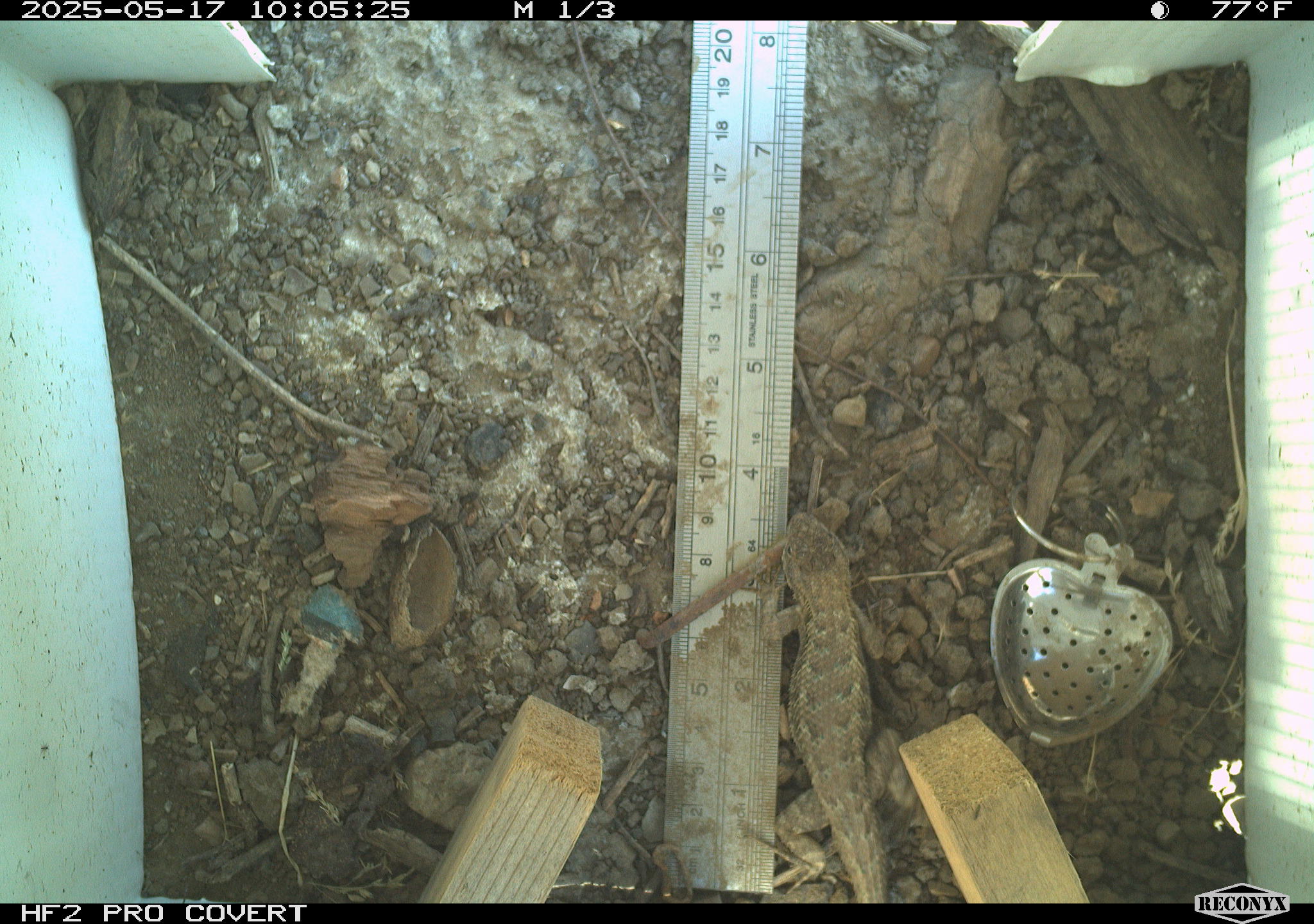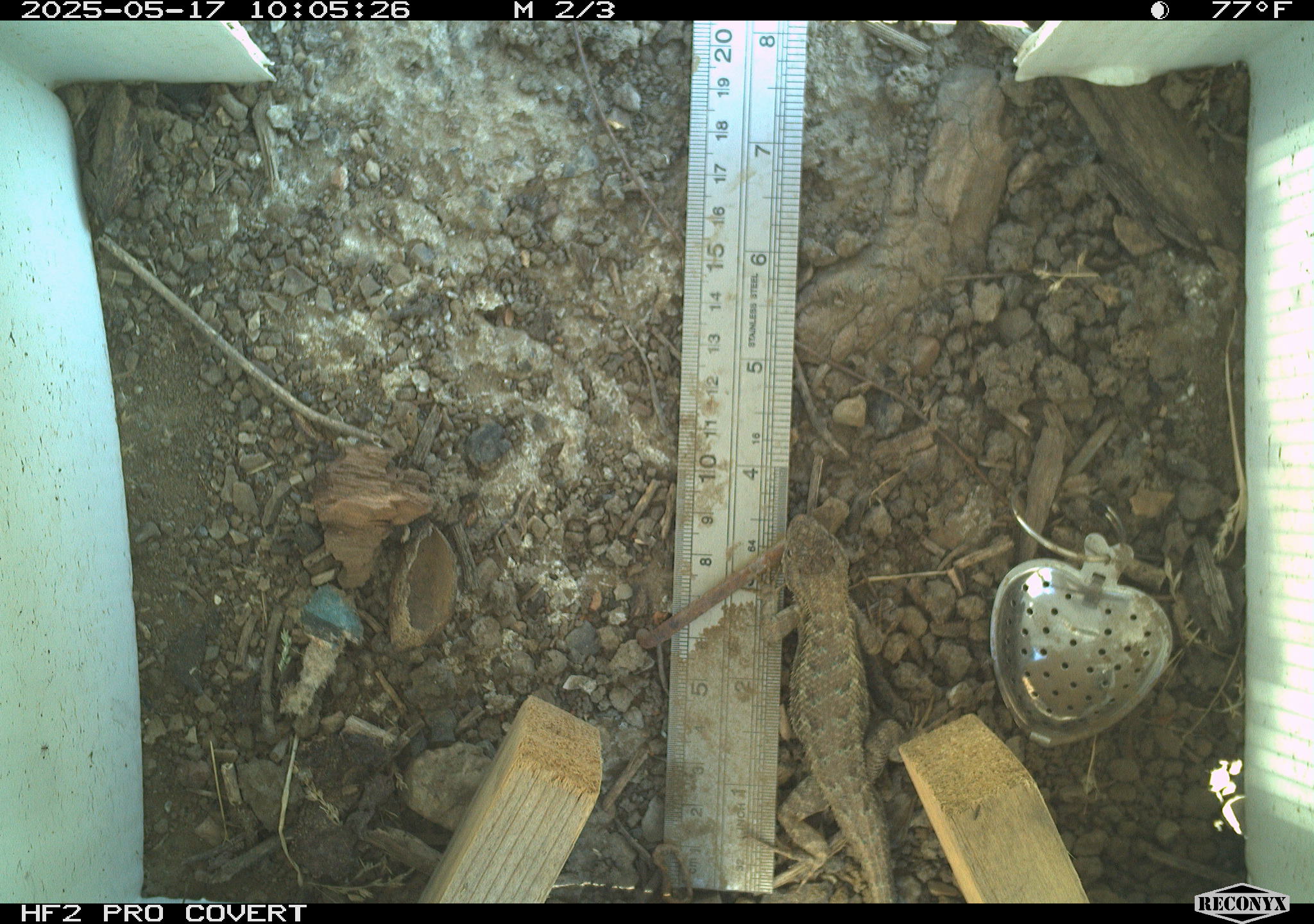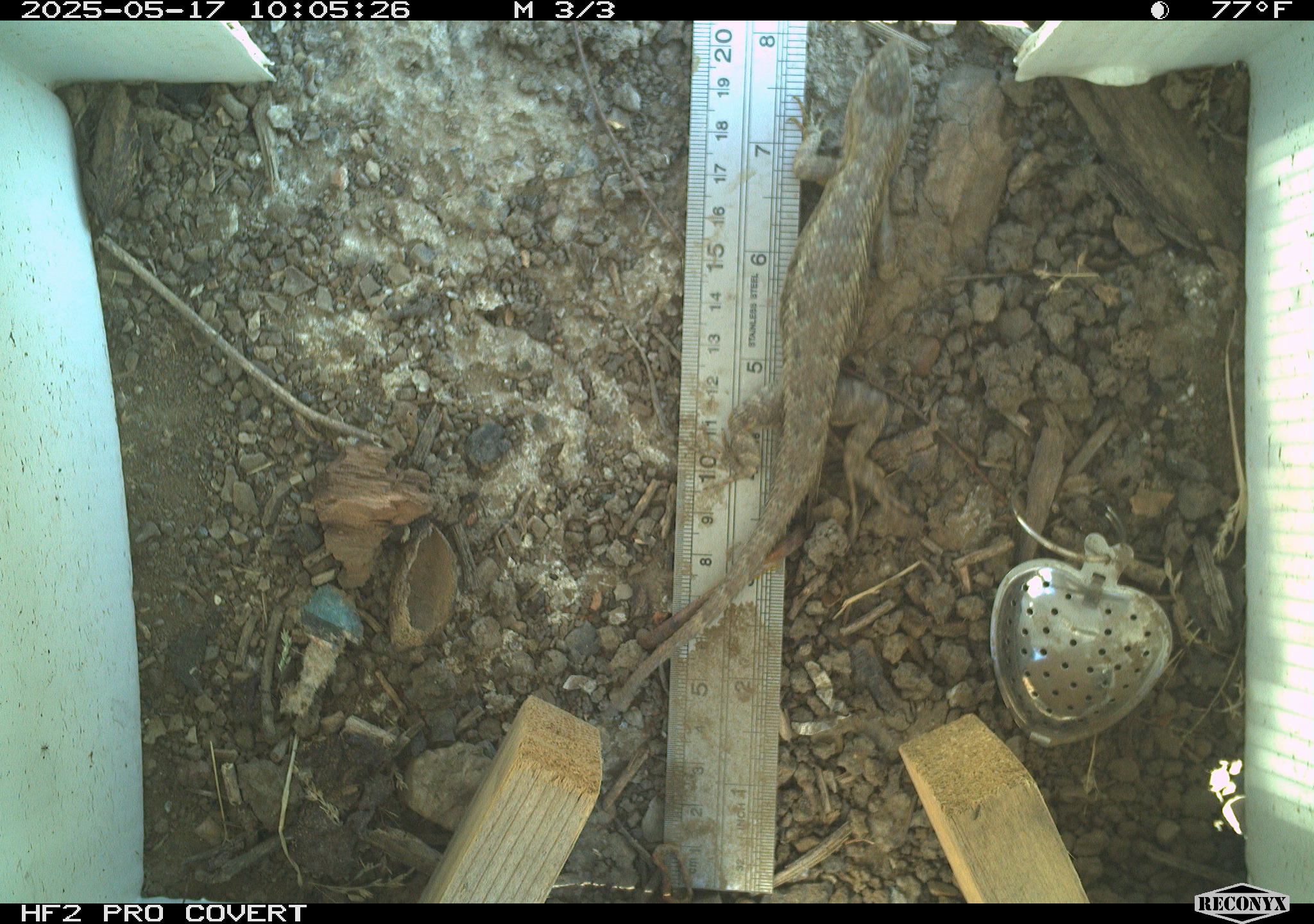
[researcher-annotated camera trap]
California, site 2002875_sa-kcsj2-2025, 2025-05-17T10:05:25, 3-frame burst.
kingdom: Animalia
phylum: Chordata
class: Reptilia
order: Squamata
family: Phrynosomatidae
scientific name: Phrynosomatidae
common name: north american spiny lizards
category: sceloporus/uta species